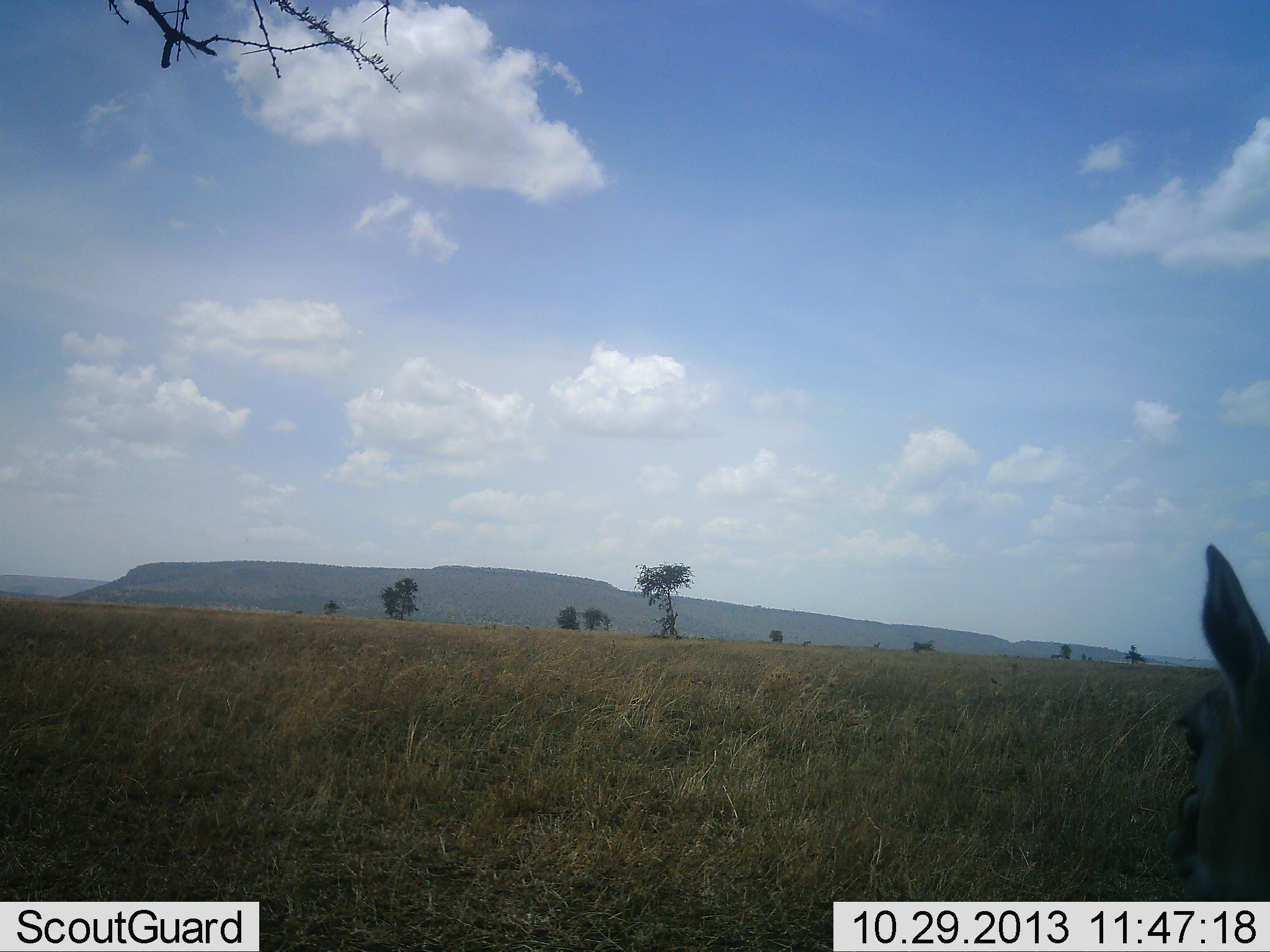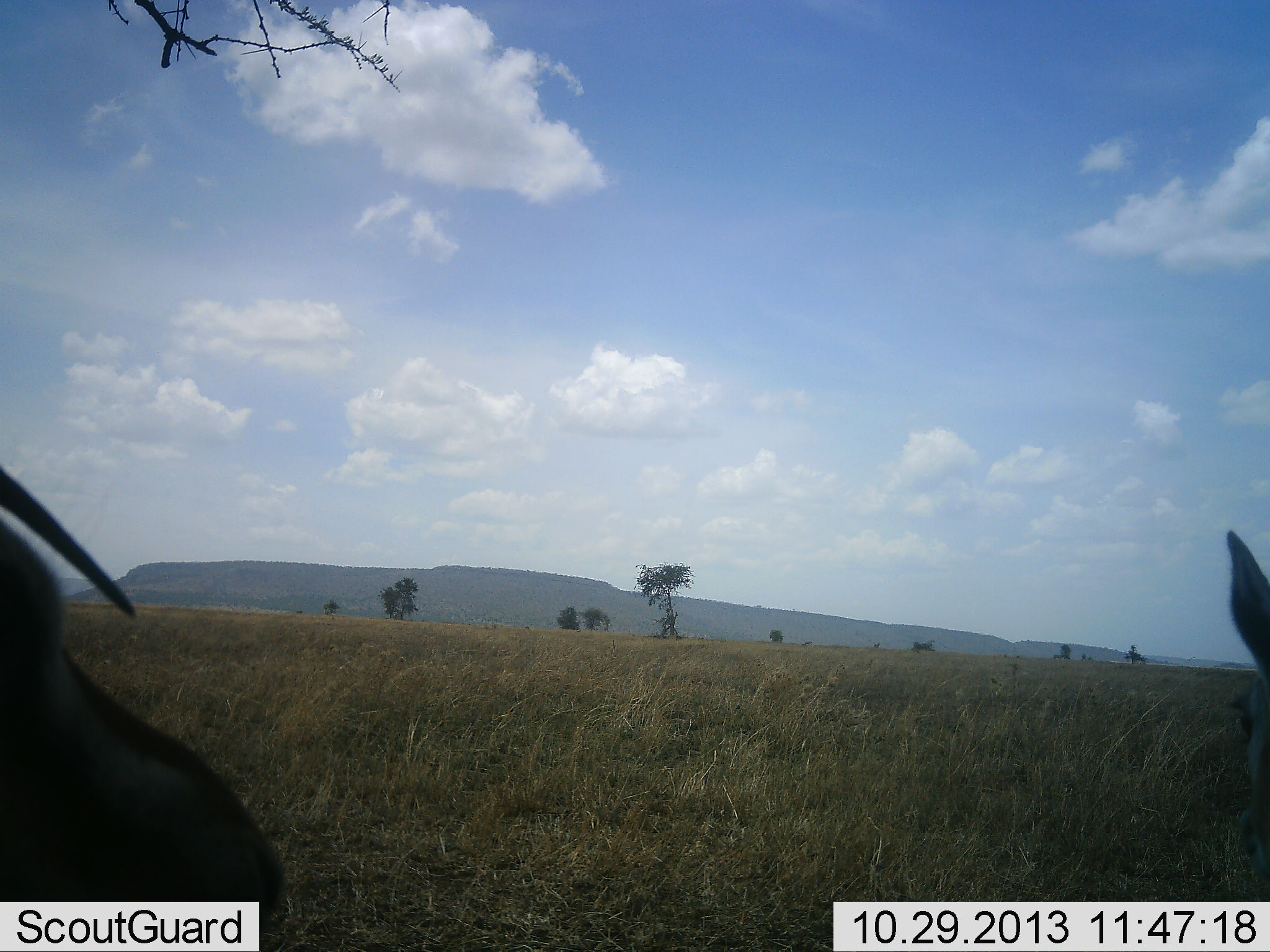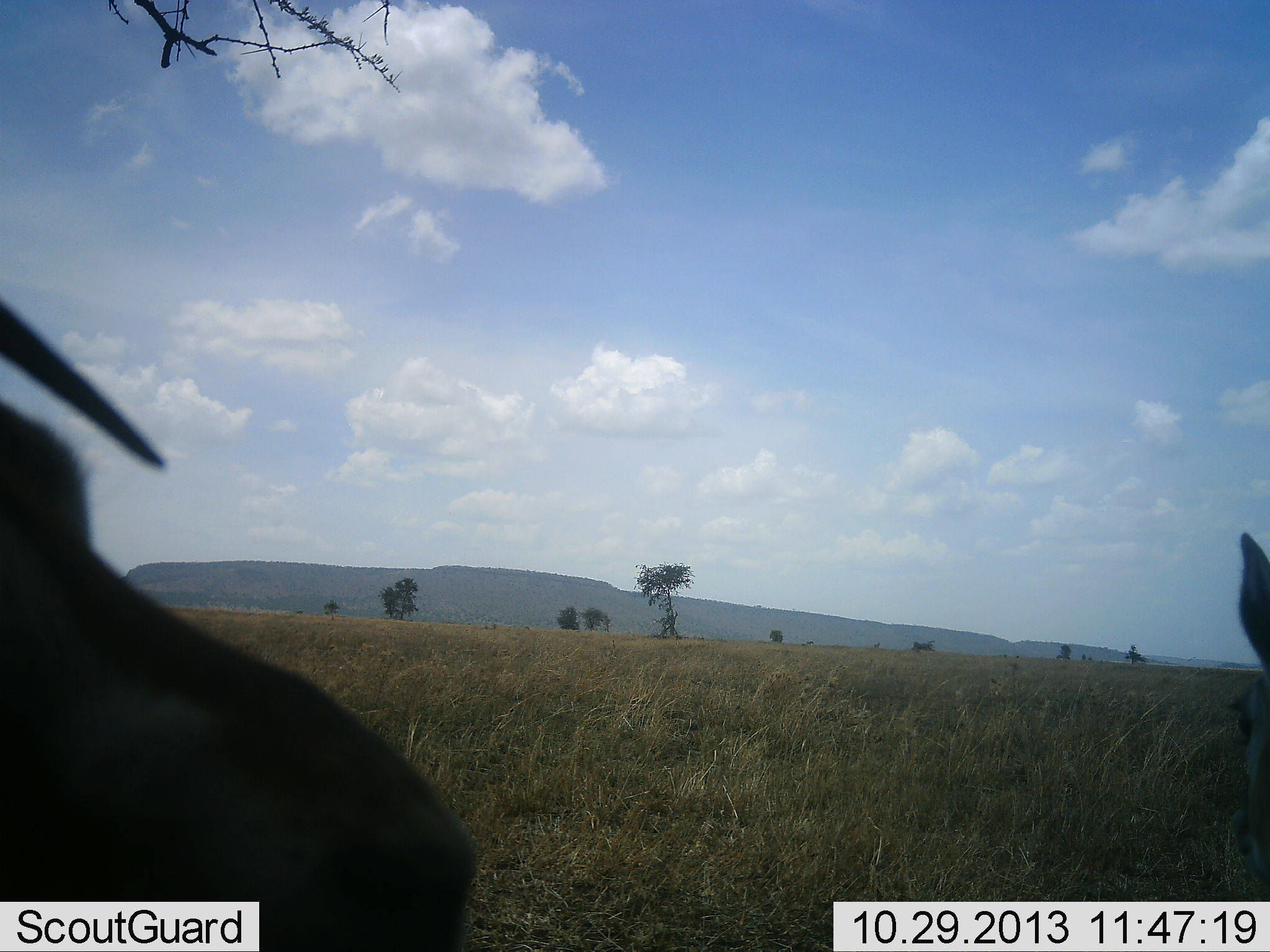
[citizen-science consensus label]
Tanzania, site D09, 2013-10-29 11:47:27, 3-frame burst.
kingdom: Animalia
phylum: Chordata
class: Mammalia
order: Artiodactyla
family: Bovidae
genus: Eudorcas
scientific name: Eudorcas thomsonii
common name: thomson's gazelle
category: gazellethomsons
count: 2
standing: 67%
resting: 33%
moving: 8%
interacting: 0%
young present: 0%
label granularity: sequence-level